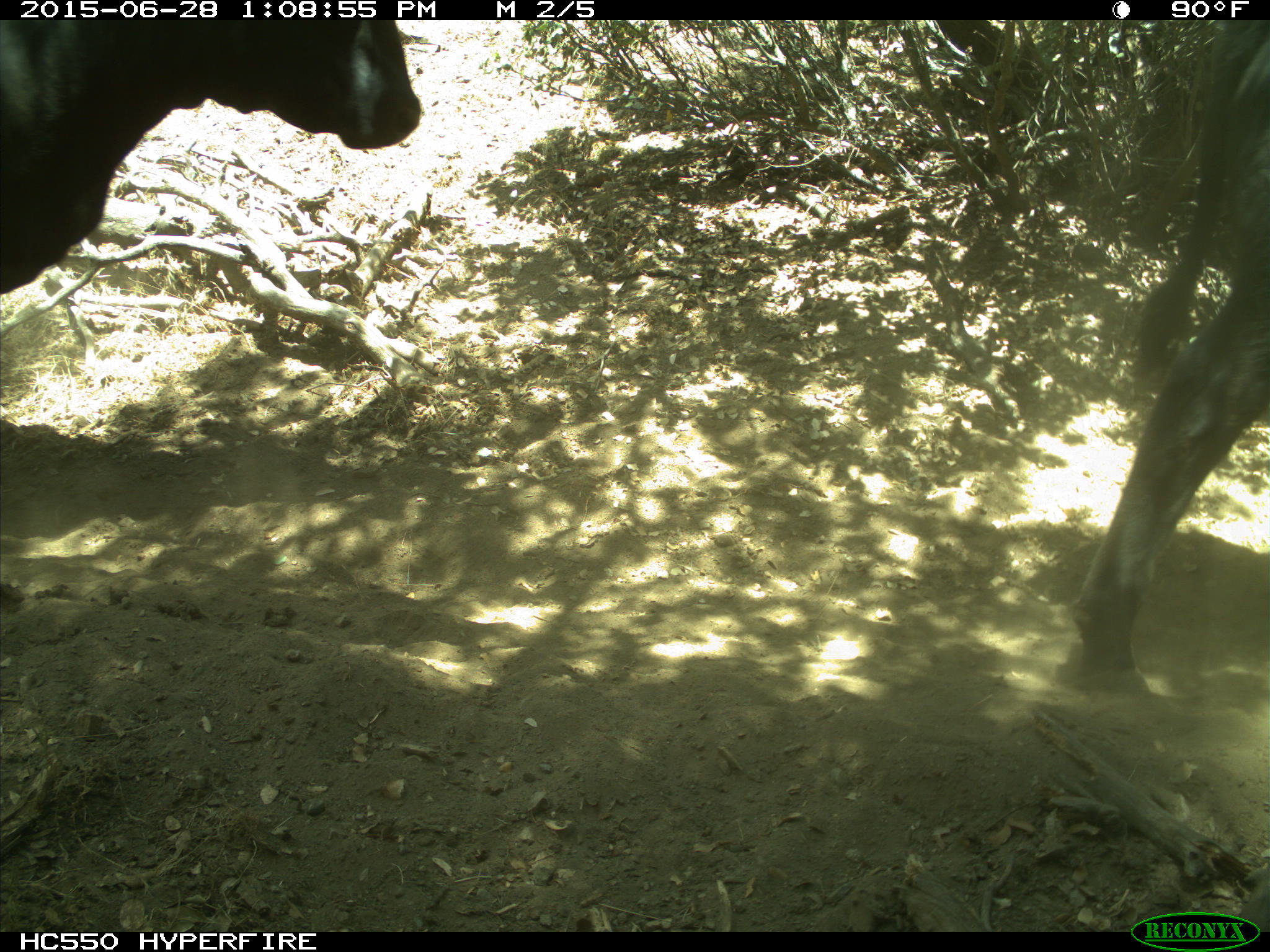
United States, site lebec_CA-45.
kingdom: Animalia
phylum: Chordata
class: Mammalia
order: Artiodactyla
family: Bovidae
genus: Bos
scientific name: Bos taurus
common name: domestic cow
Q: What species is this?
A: Bos taurus (domestic cow).